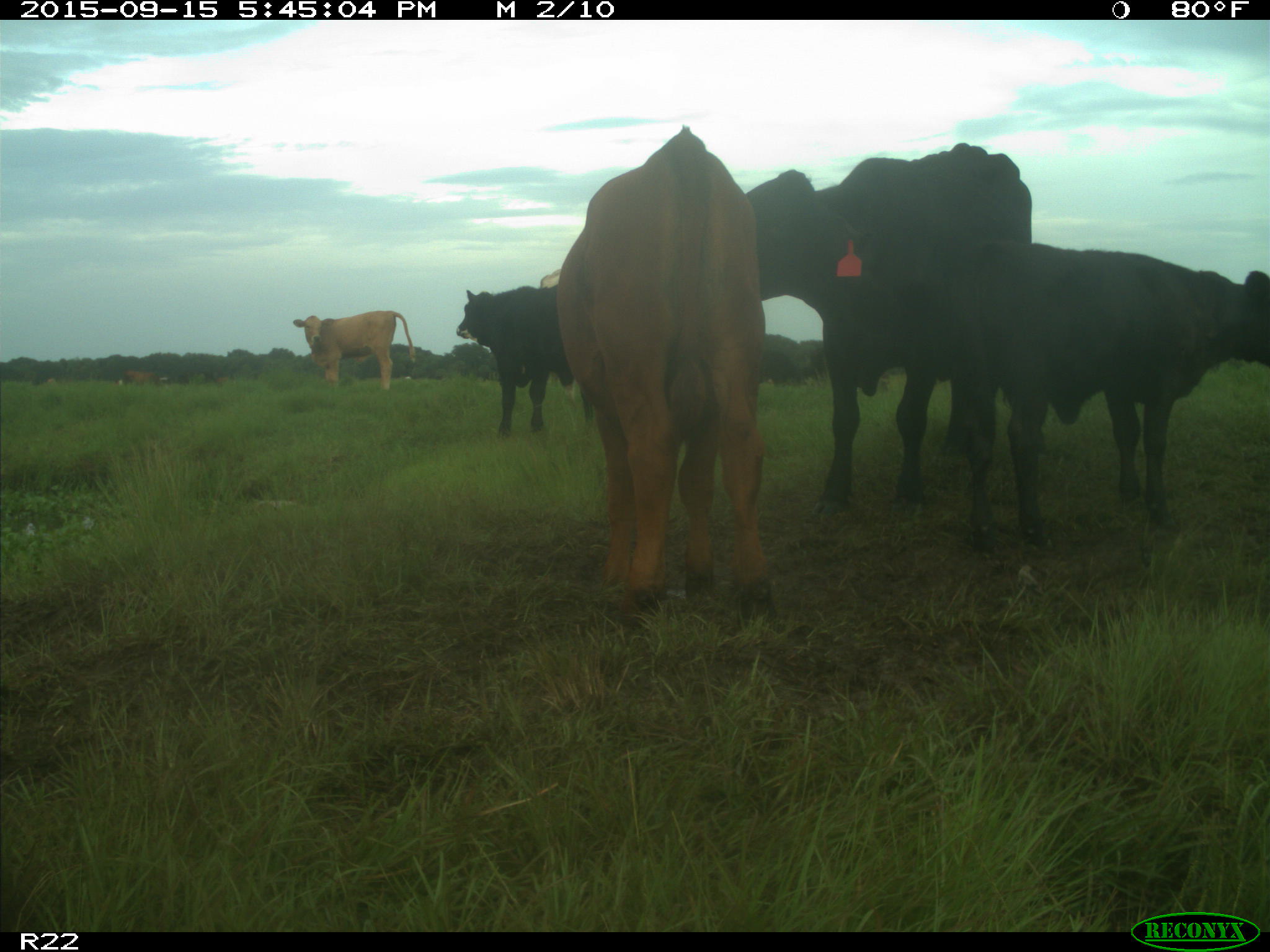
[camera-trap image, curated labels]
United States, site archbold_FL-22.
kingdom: Animalia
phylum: Chordata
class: Mammalia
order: Artiodactyla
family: Bovidae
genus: Bos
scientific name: Bos taurus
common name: domestic cow